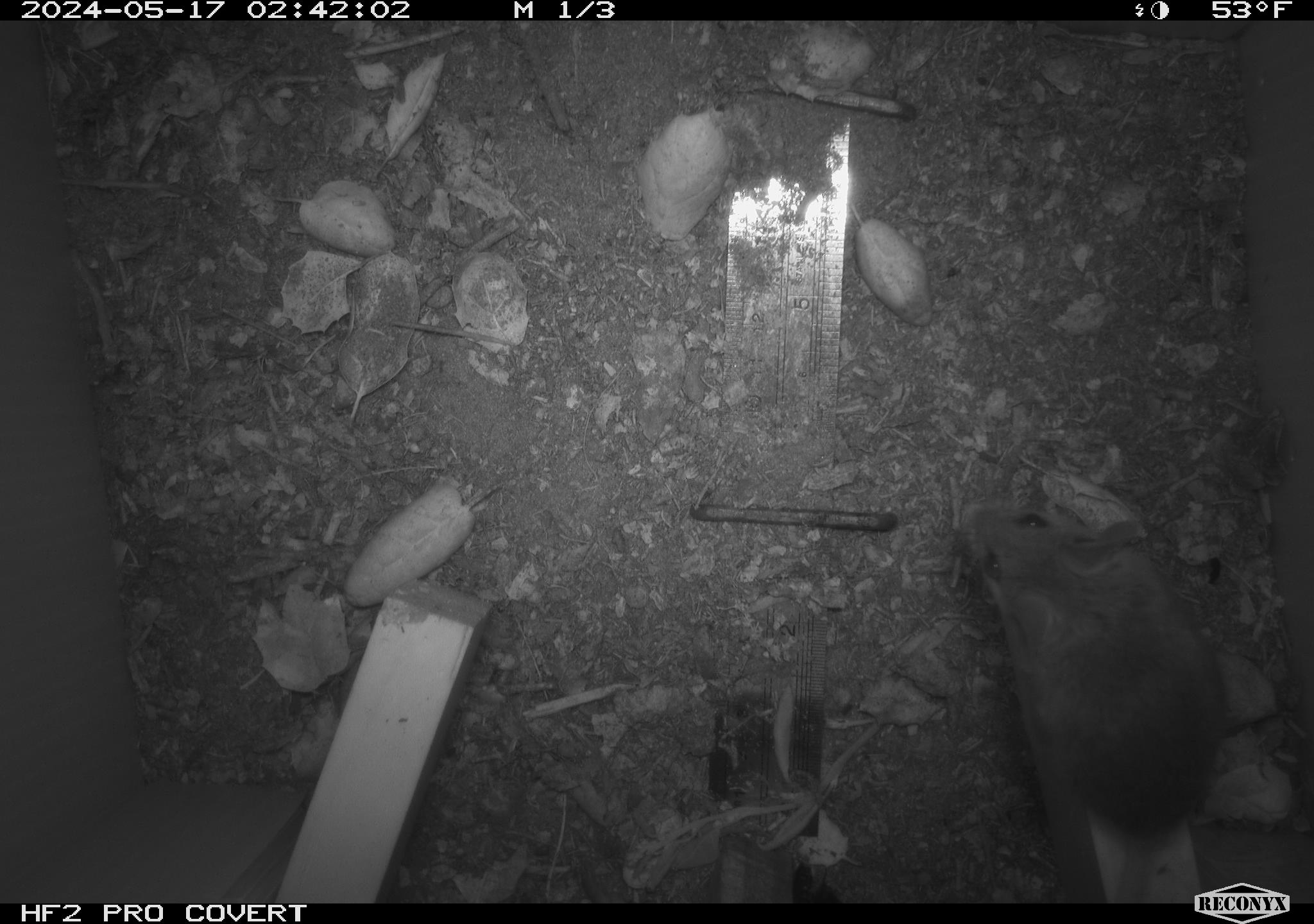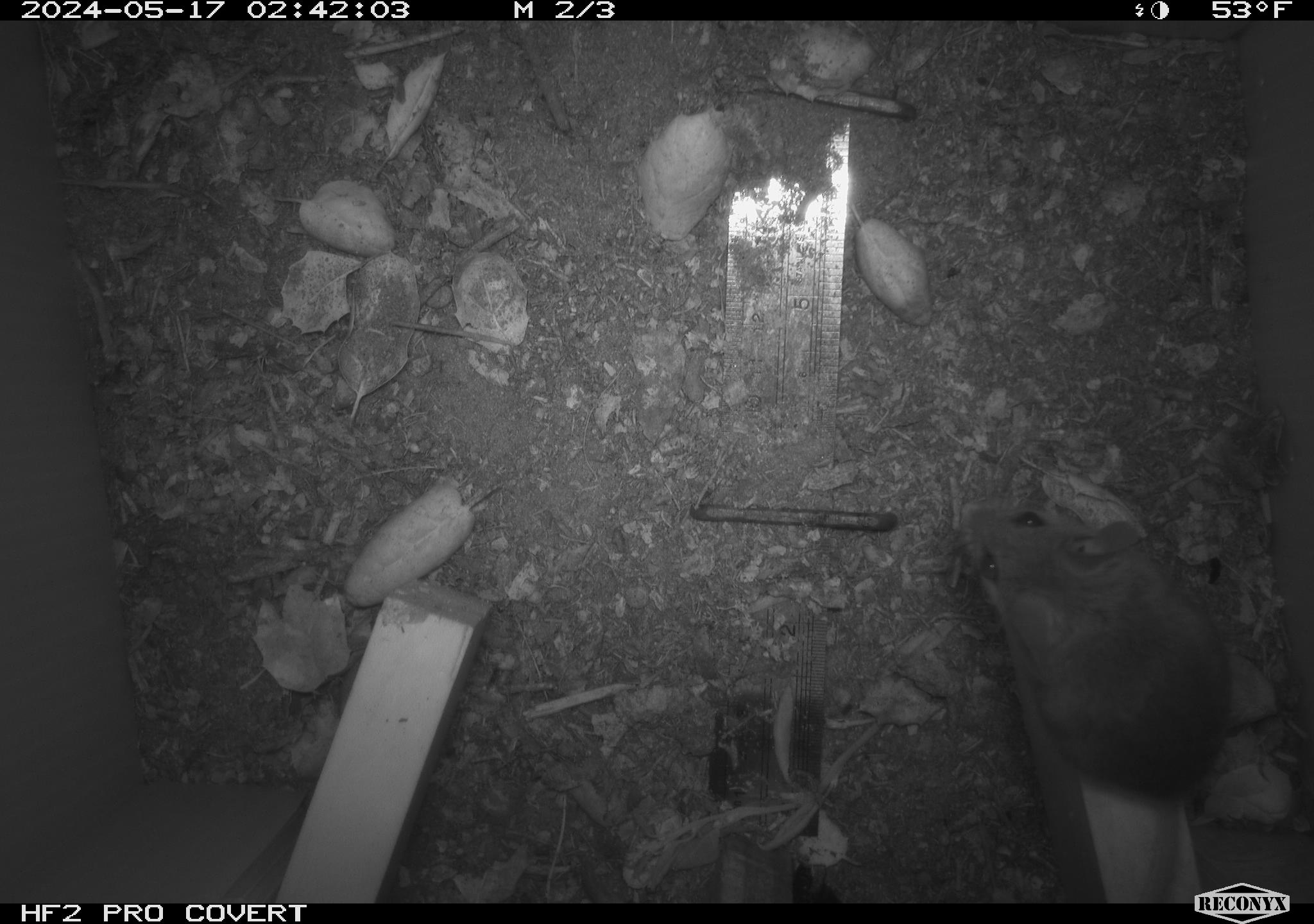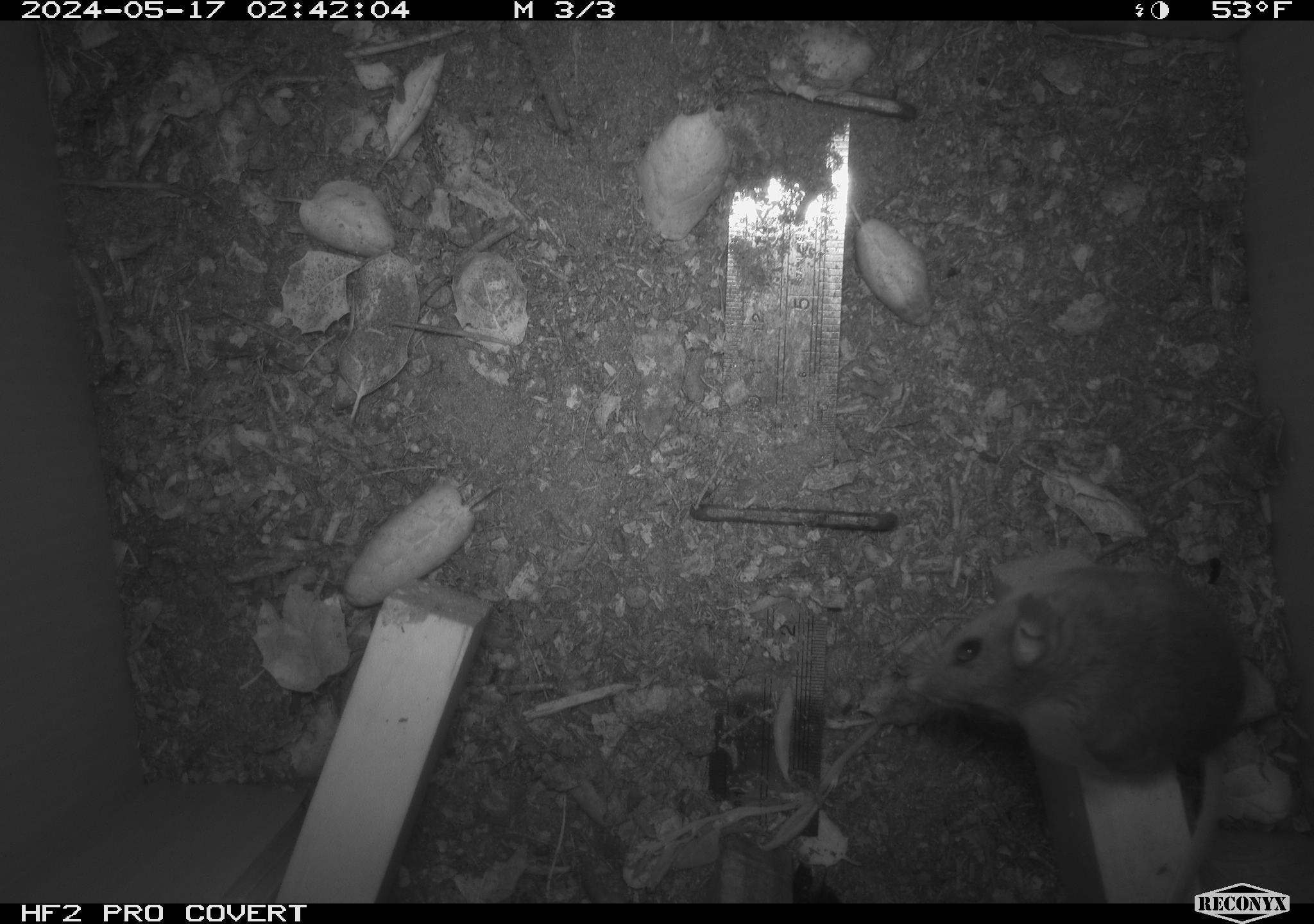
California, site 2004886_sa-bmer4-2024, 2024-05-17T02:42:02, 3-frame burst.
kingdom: Animalia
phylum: Chordata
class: Mammalia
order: Rodentia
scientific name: Rodentia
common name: mouse species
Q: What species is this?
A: Mouse species (Rodentia).